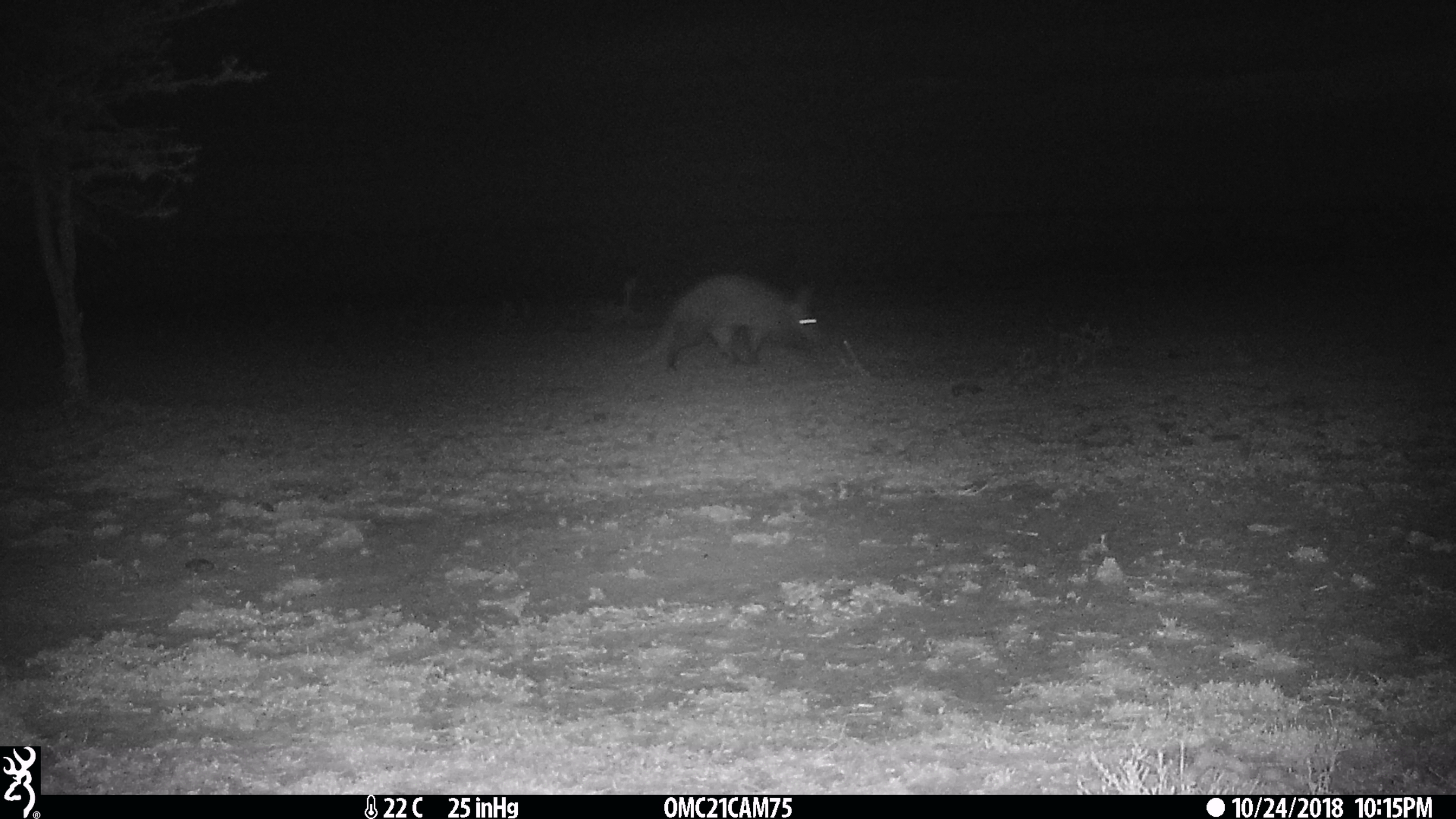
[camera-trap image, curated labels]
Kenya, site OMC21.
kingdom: Animalia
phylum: Chordata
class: Mammalia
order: Tubulidentata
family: Orycteropodidae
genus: Orycteropus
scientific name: Orycteropus afer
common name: aardvark